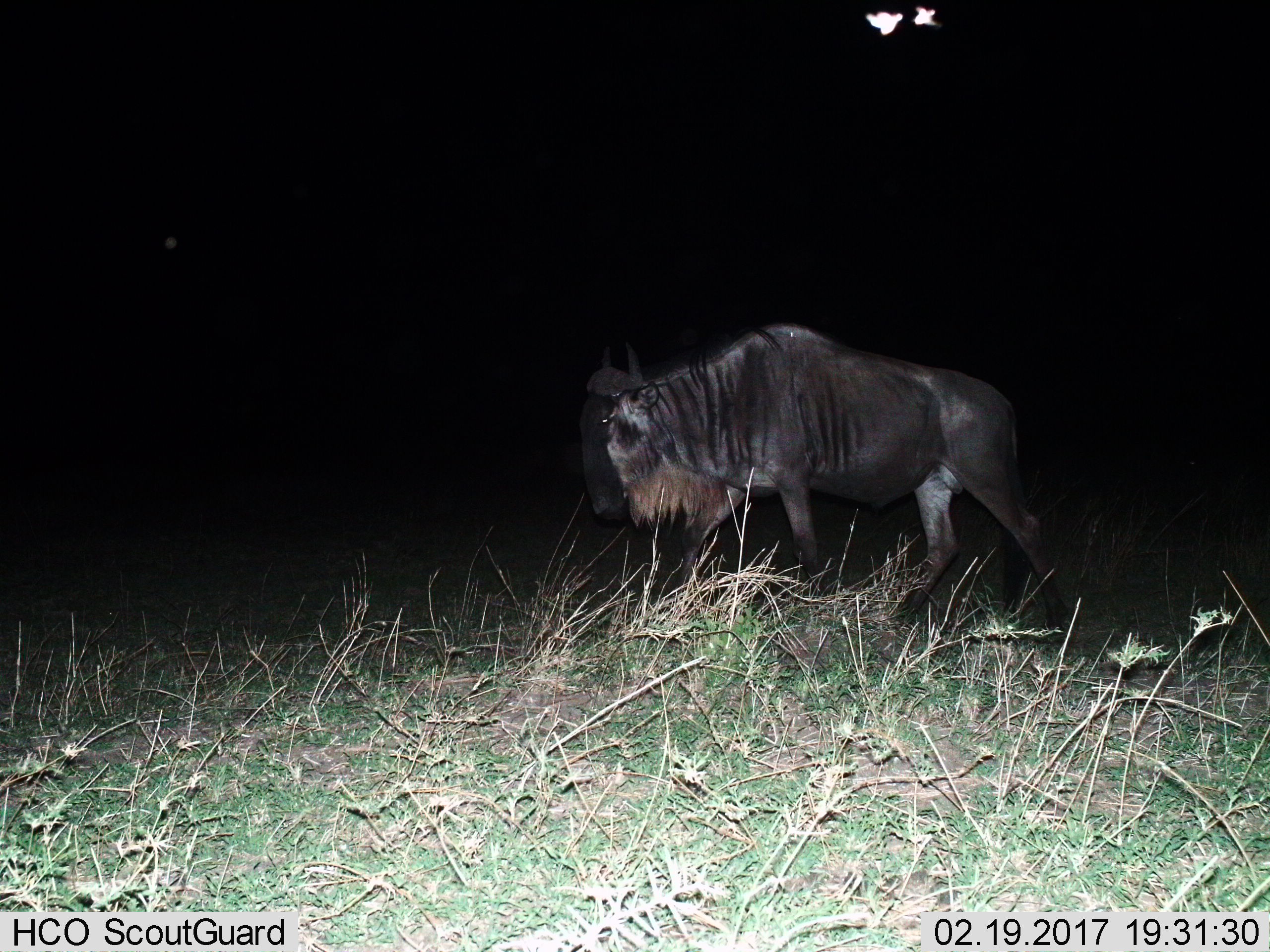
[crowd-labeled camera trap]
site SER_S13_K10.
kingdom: Animalia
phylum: Chordata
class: Mammalia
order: Artiodactyla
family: Bovidae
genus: Connochaetes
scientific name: Connochaetes taurinus taurinus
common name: blue wildebeest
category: wildebeestblue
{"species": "wildebeestblue (blue wildebeest) (Connochaetes taurinus taurinus)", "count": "1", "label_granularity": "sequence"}